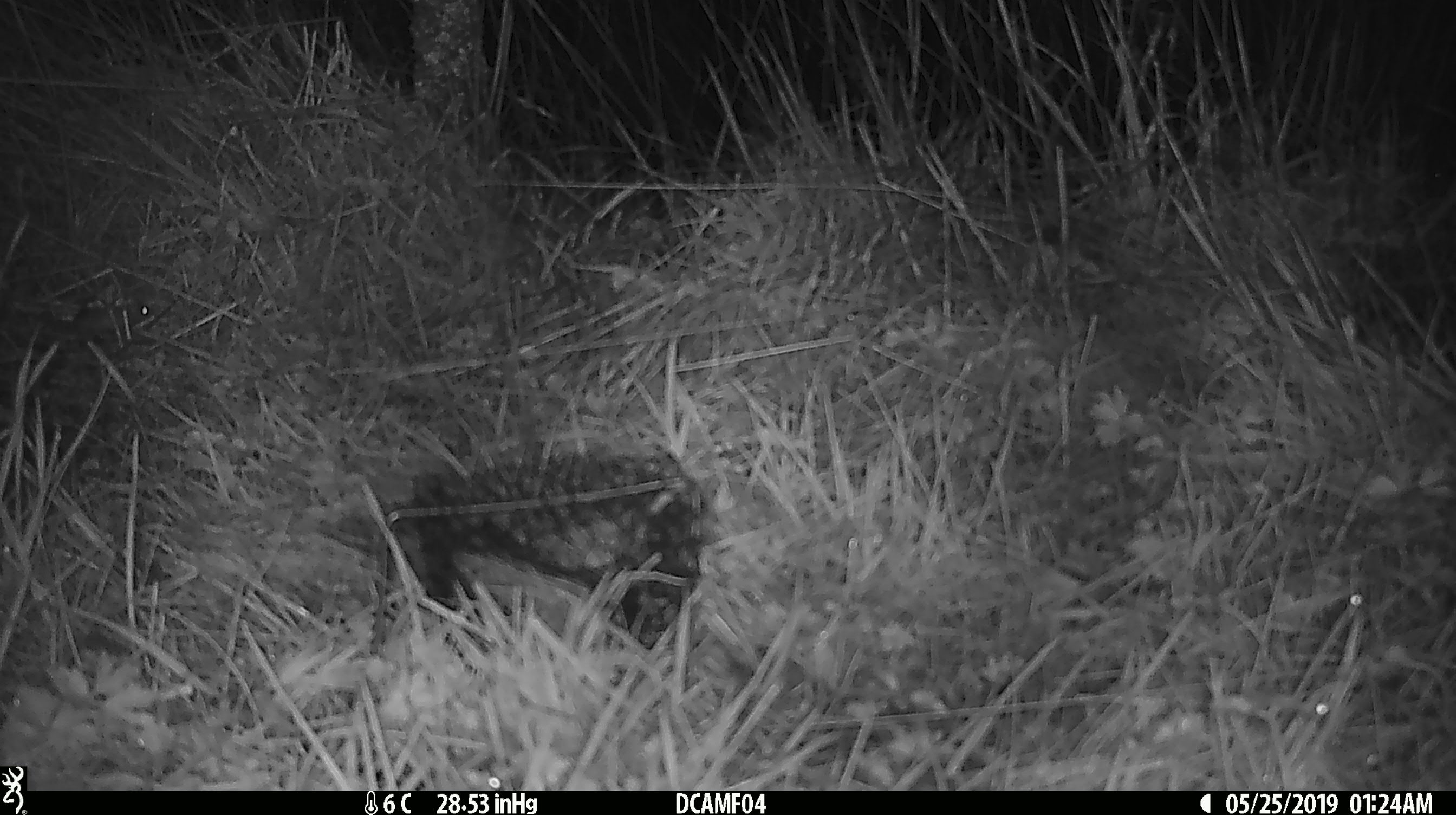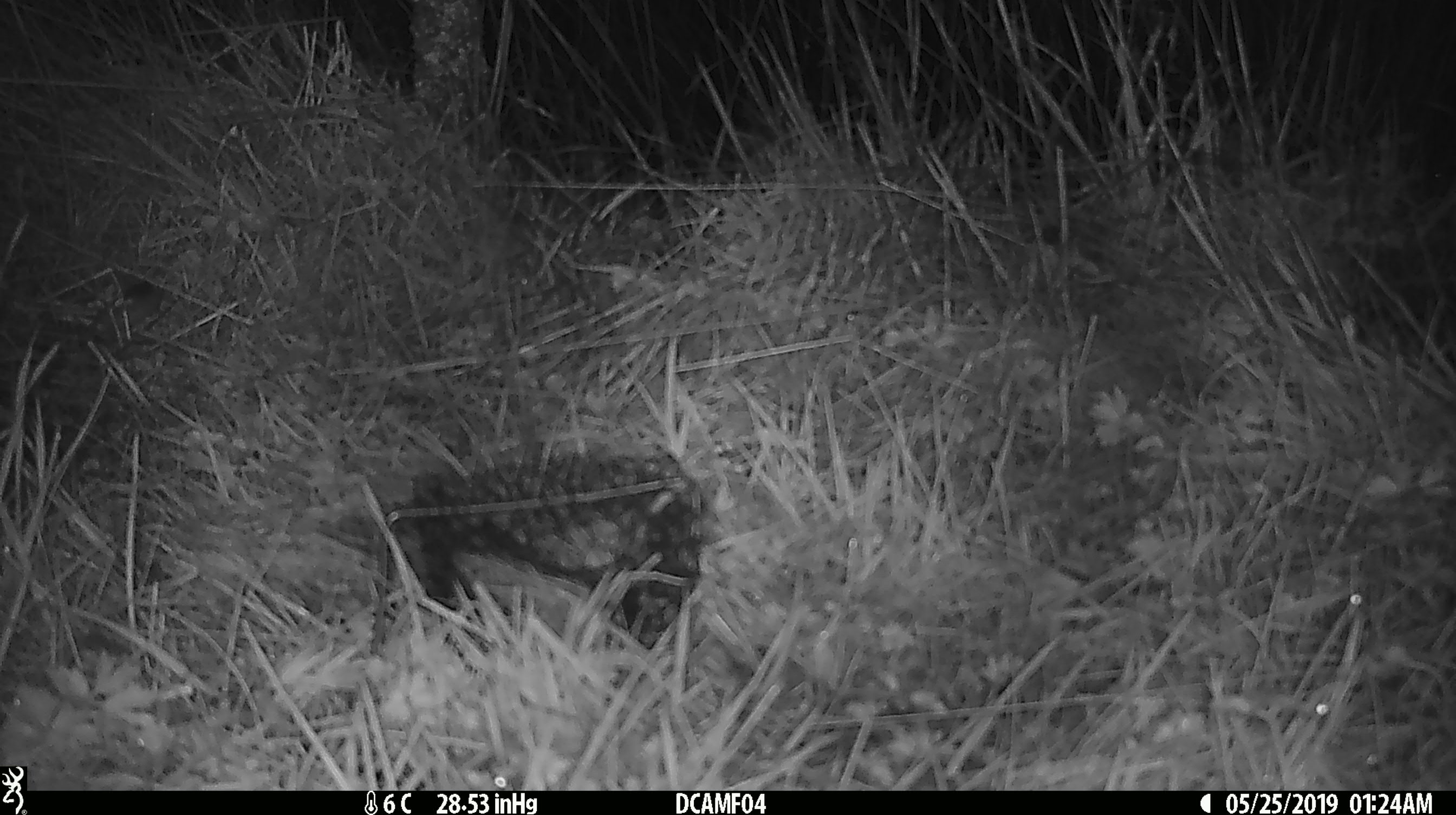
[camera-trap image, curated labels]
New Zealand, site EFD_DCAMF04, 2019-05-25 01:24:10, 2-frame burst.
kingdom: Animalia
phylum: Chordata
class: Mammalia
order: Rodentia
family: Muridae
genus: Mus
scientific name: Mus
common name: mouse